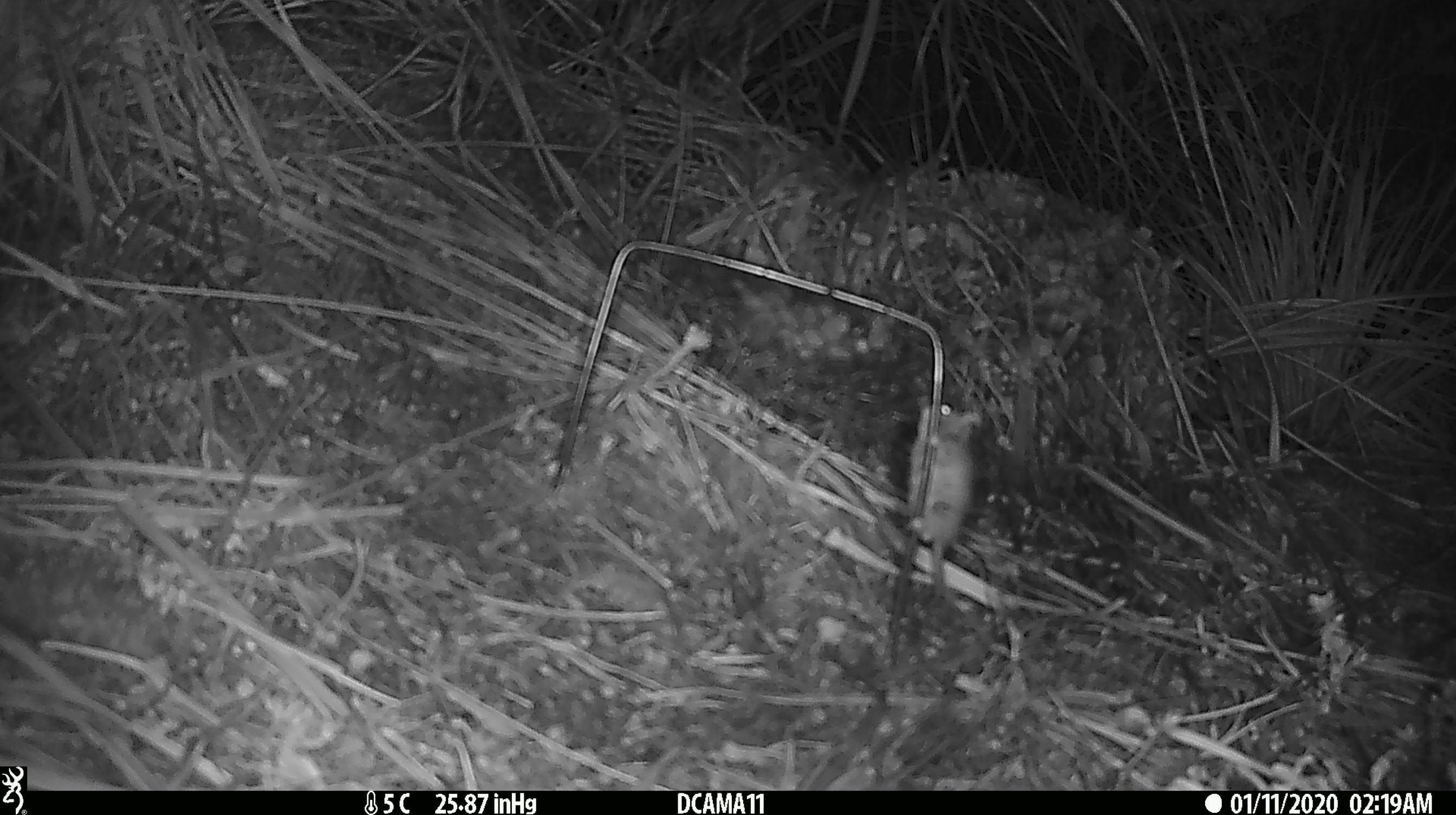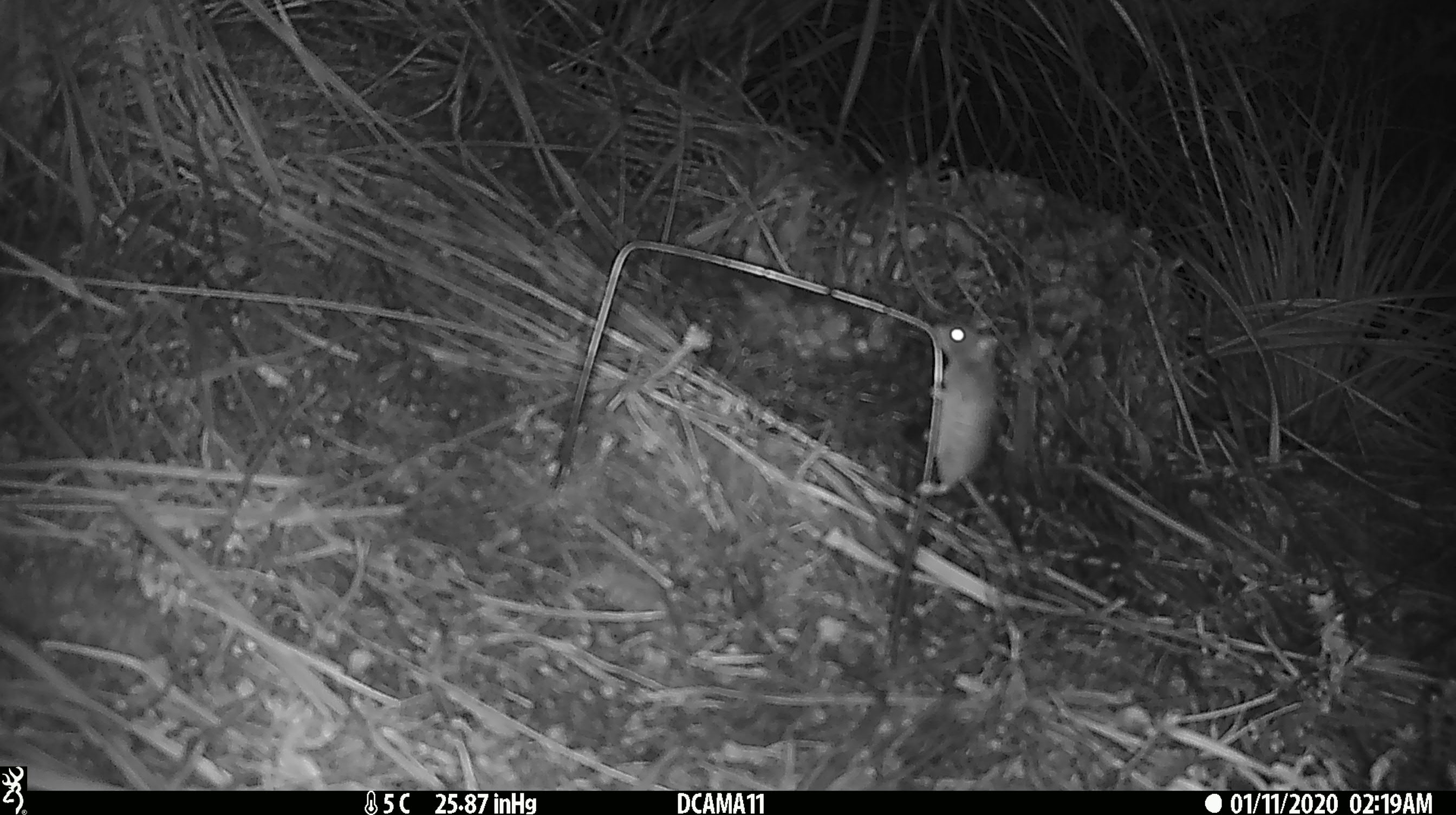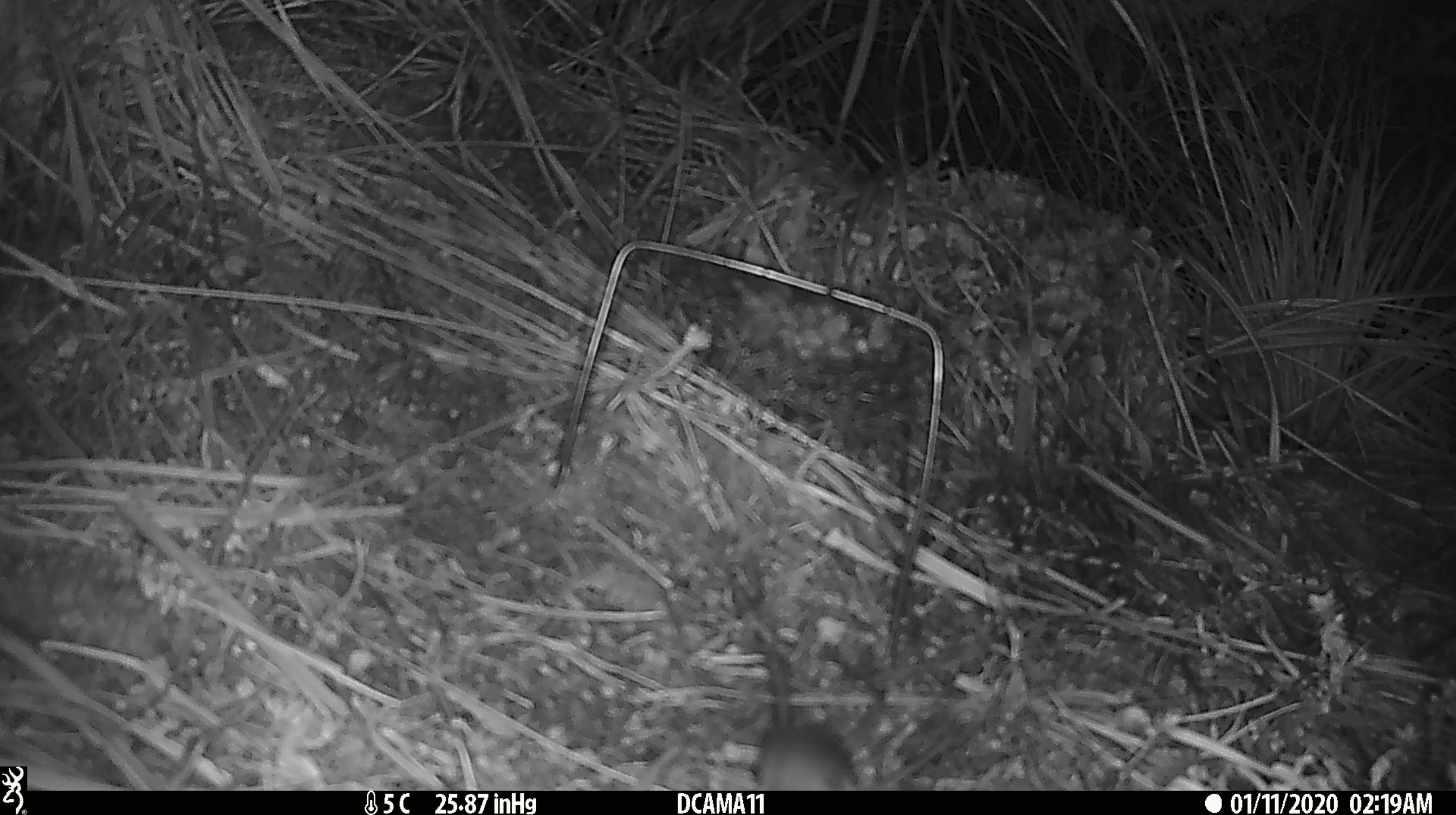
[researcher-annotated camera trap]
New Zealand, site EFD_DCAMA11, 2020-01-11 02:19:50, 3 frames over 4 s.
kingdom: Animalia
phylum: Chordata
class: Mammalia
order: Rodentia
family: Muridae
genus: Mus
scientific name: Mus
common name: mouse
Mouse (Mus).